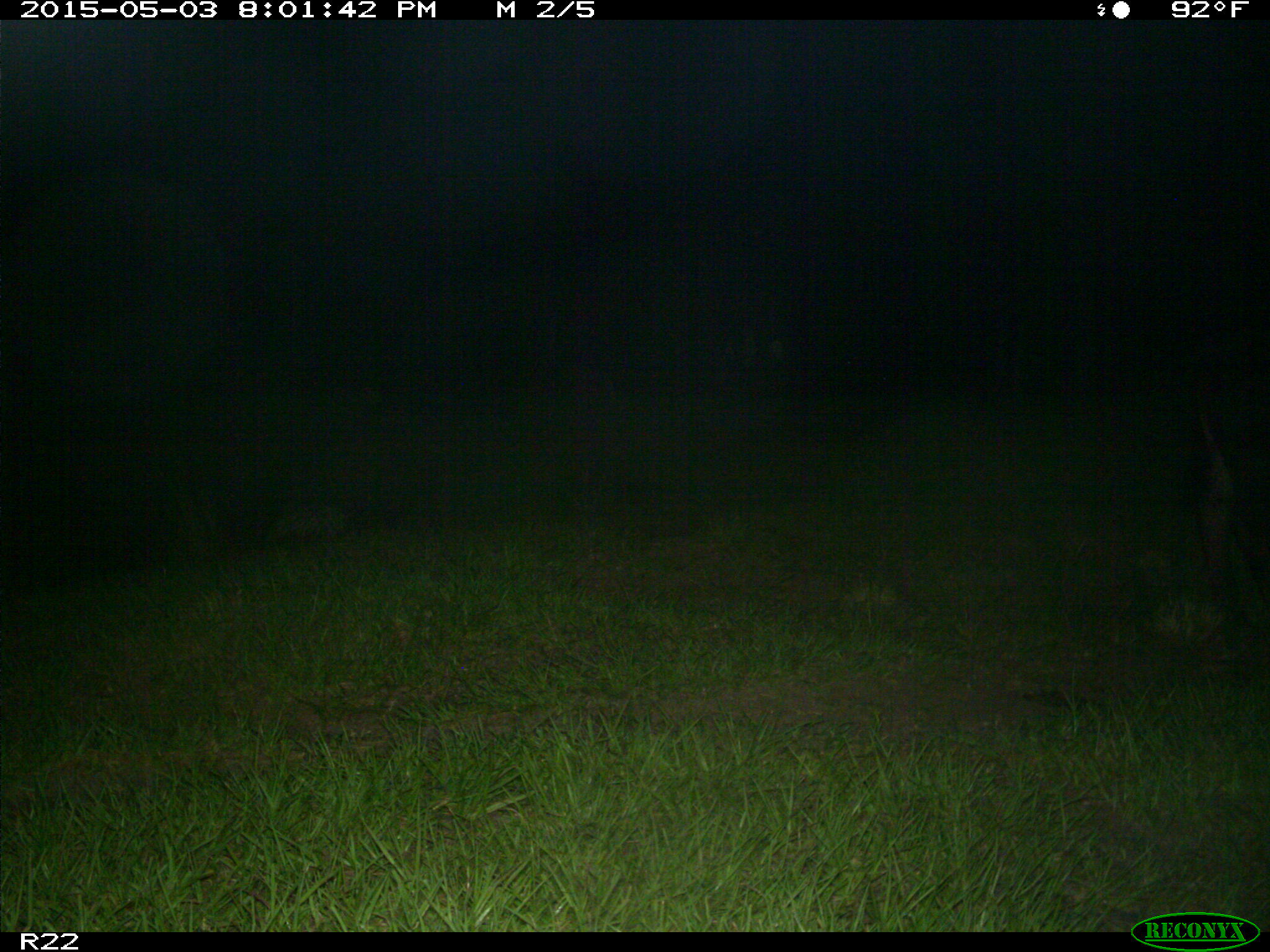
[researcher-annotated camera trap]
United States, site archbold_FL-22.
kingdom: Animalia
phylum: Chordata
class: Mammalia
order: Artiodactyla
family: Bovidae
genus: Bos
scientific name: Bos taurus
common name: domestic cow